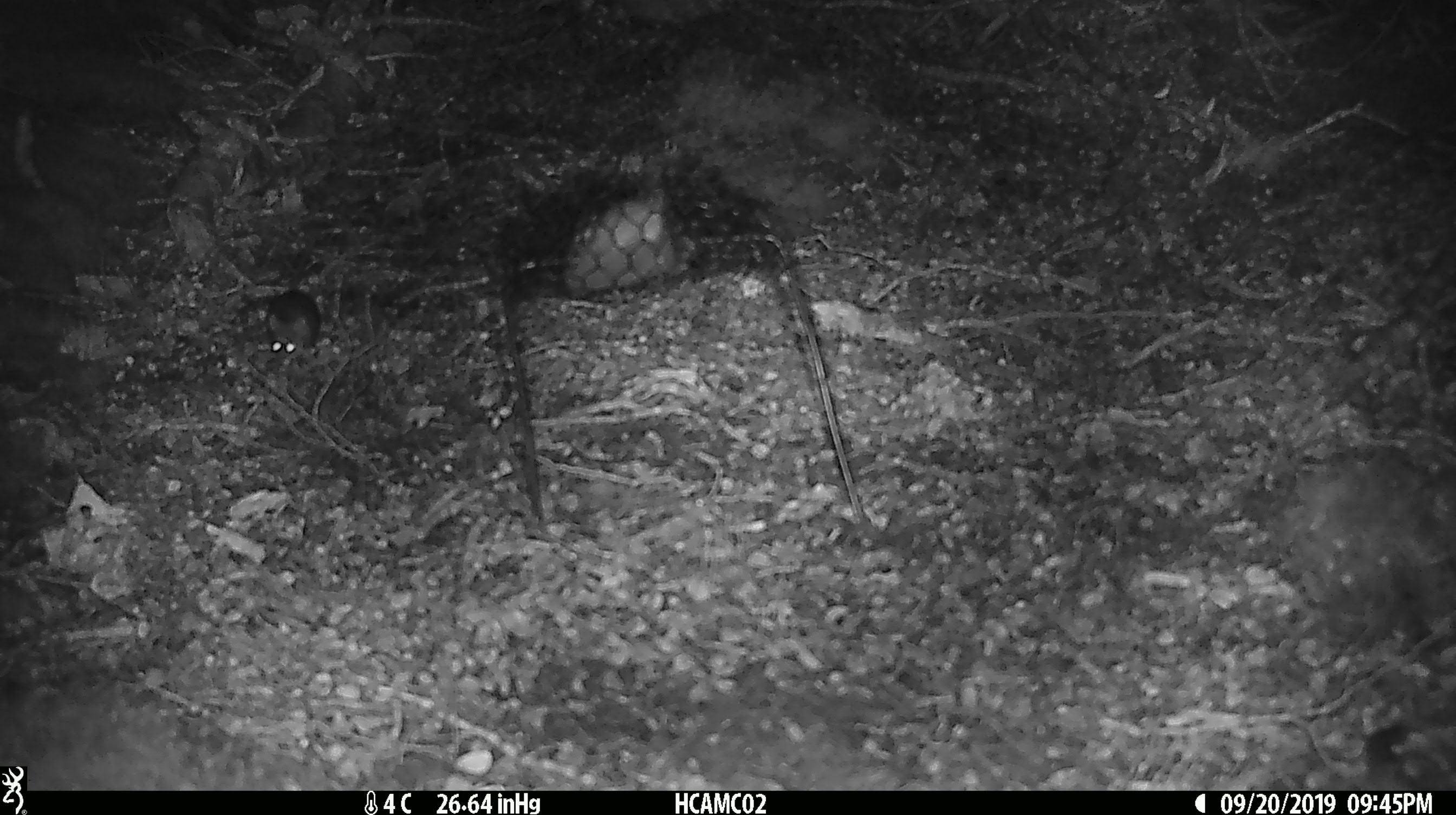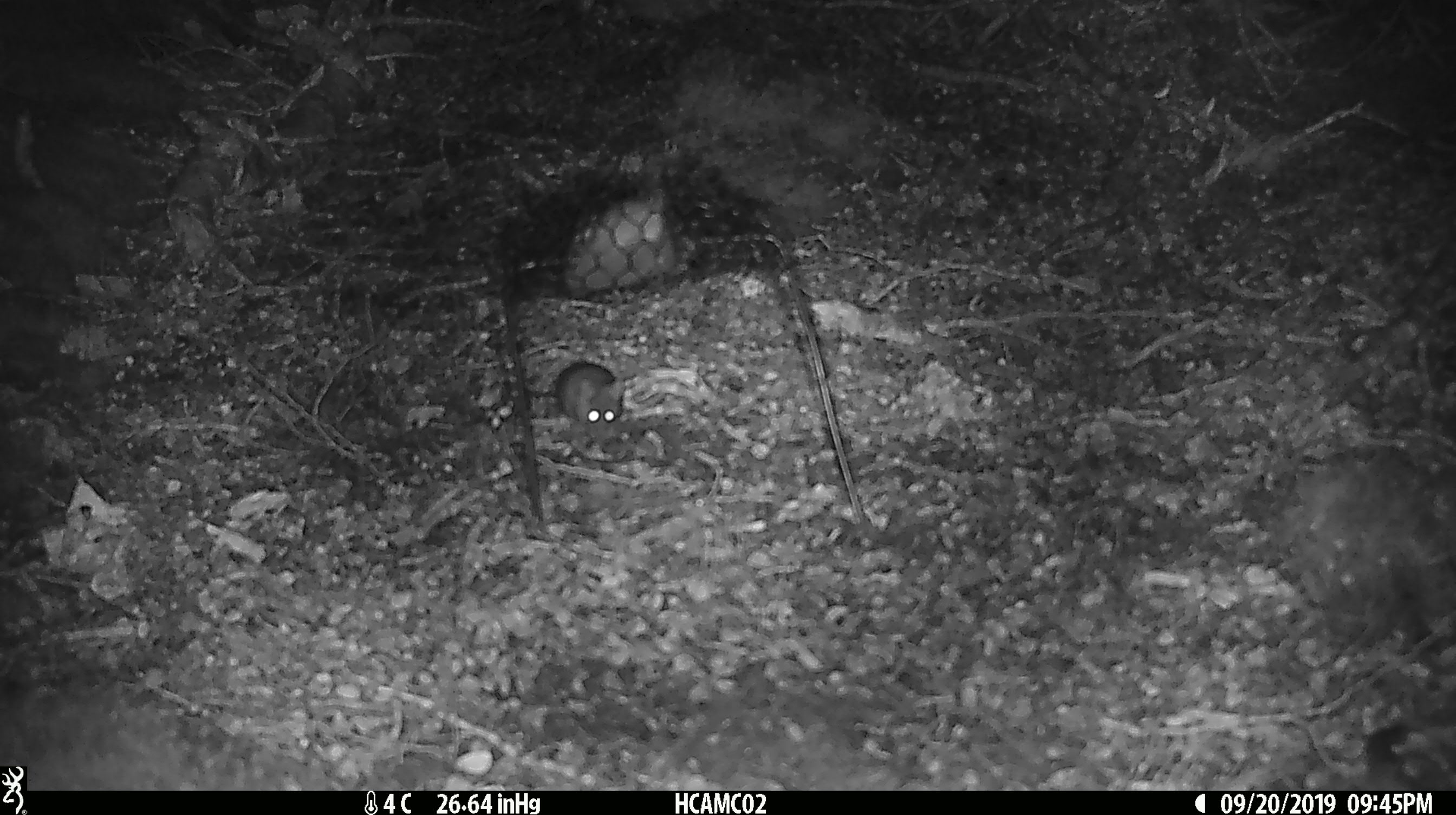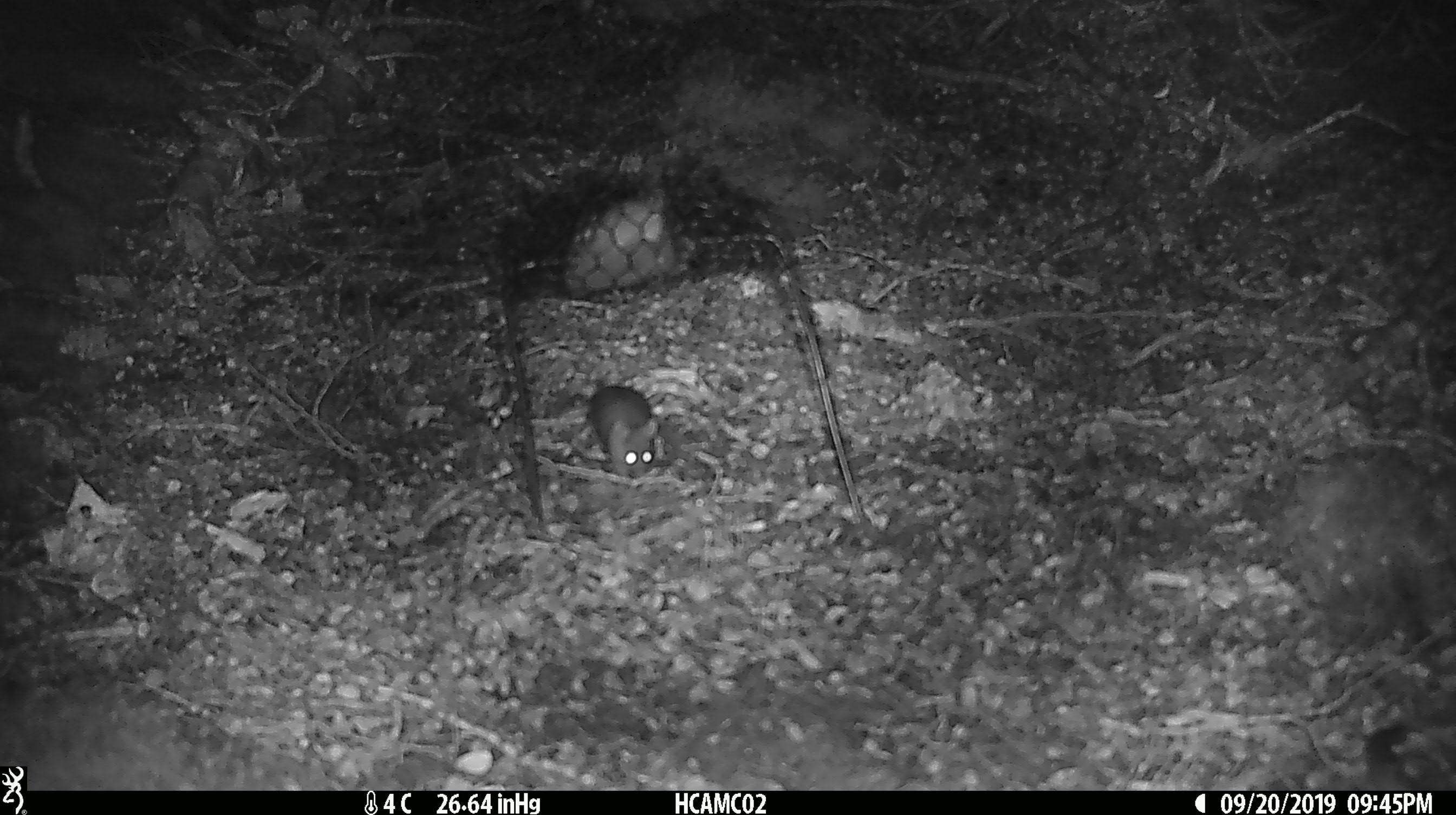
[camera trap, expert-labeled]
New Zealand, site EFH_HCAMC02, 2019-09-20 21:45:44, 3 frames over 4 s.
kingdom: Animalia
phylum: Chordata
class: Mammalia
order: Rodentia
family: Muridae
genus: Mus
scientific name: Mus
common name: mouse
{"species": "mouse (Mus)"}